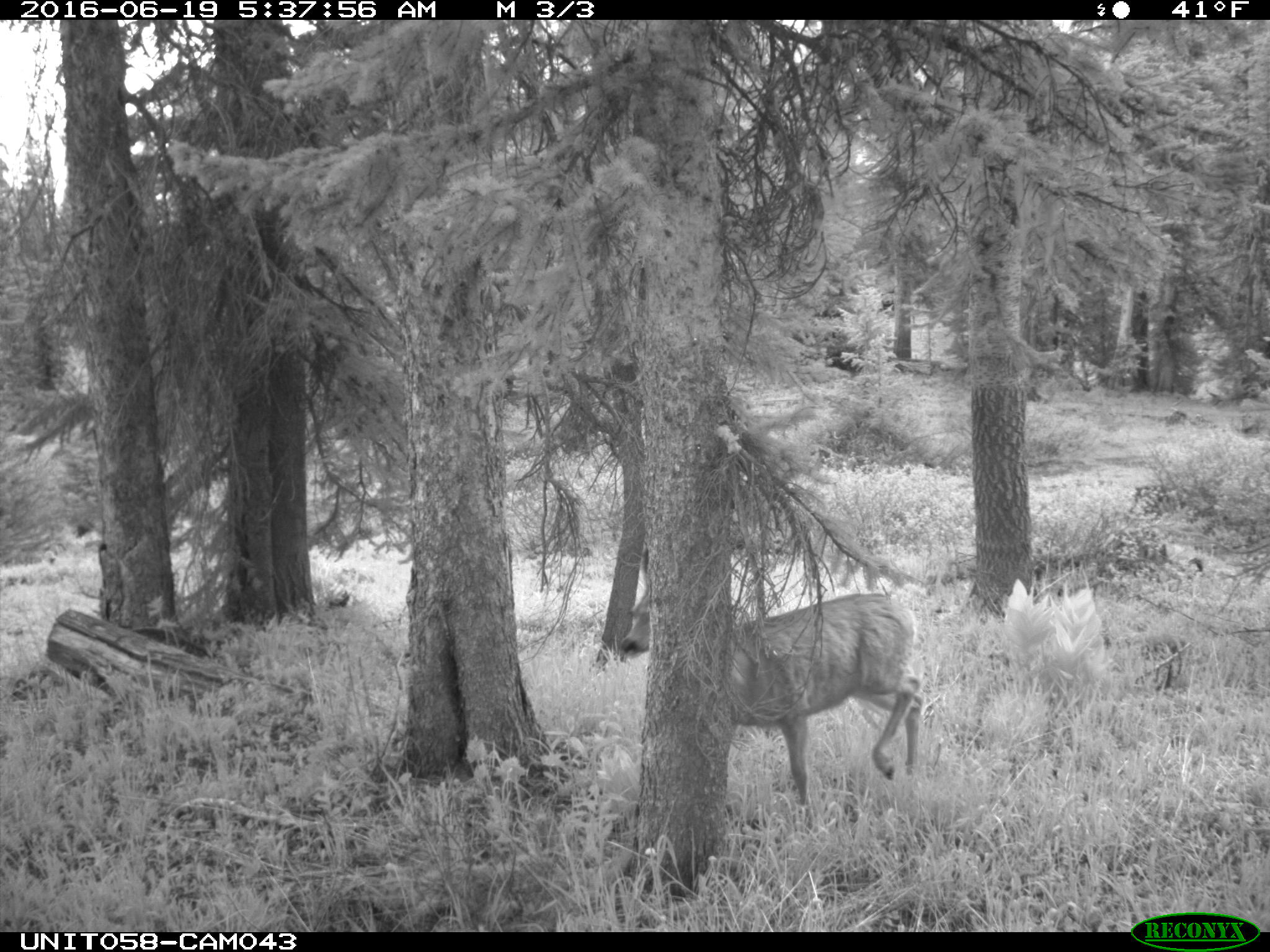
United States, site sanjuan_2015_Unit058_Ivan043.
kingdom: Animalia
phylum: Chordata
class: Mammalia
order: Artiodactyla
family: Cervidae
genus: Odocoileus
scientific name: Odocoileus hemionus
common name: mule deer